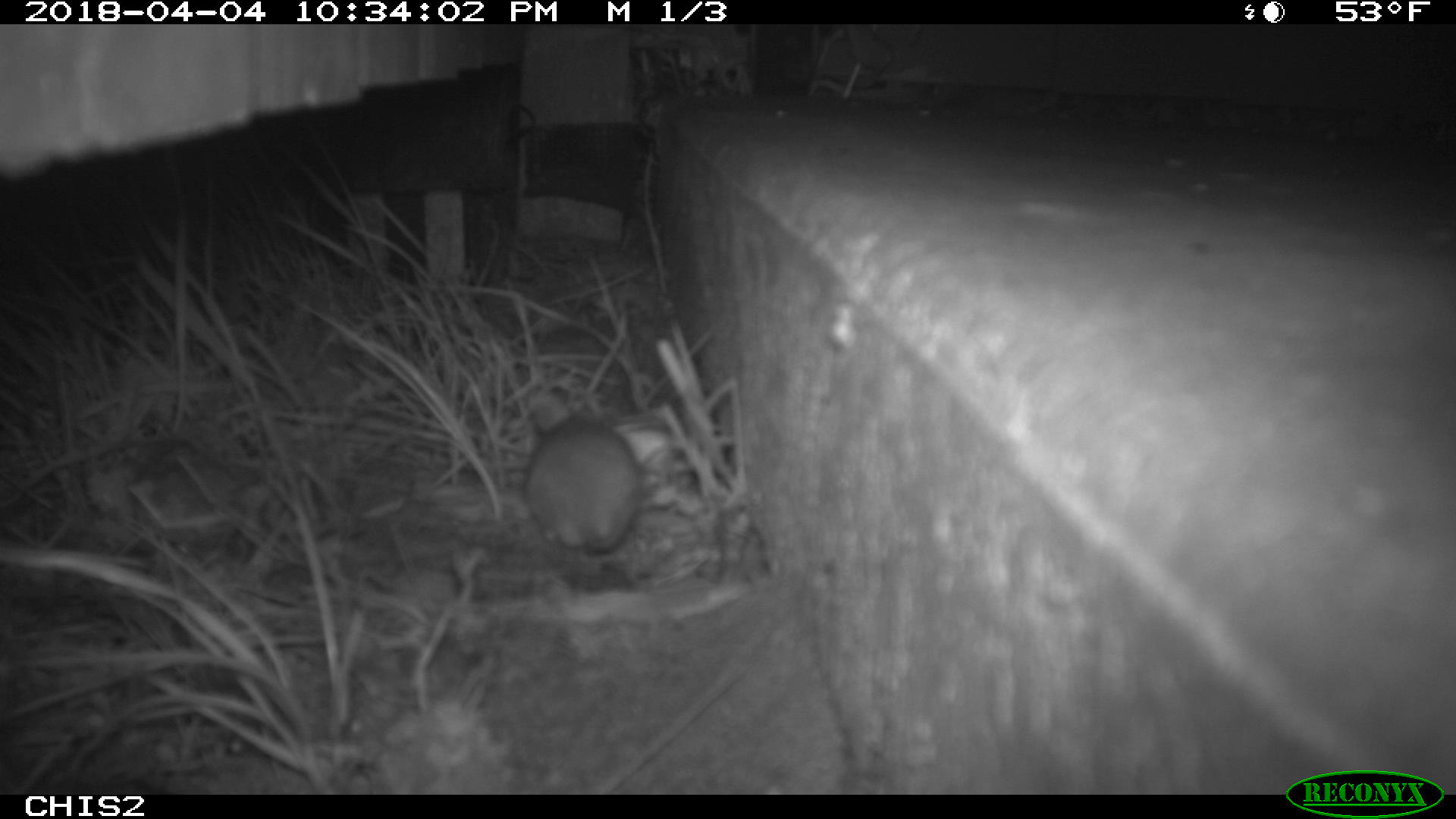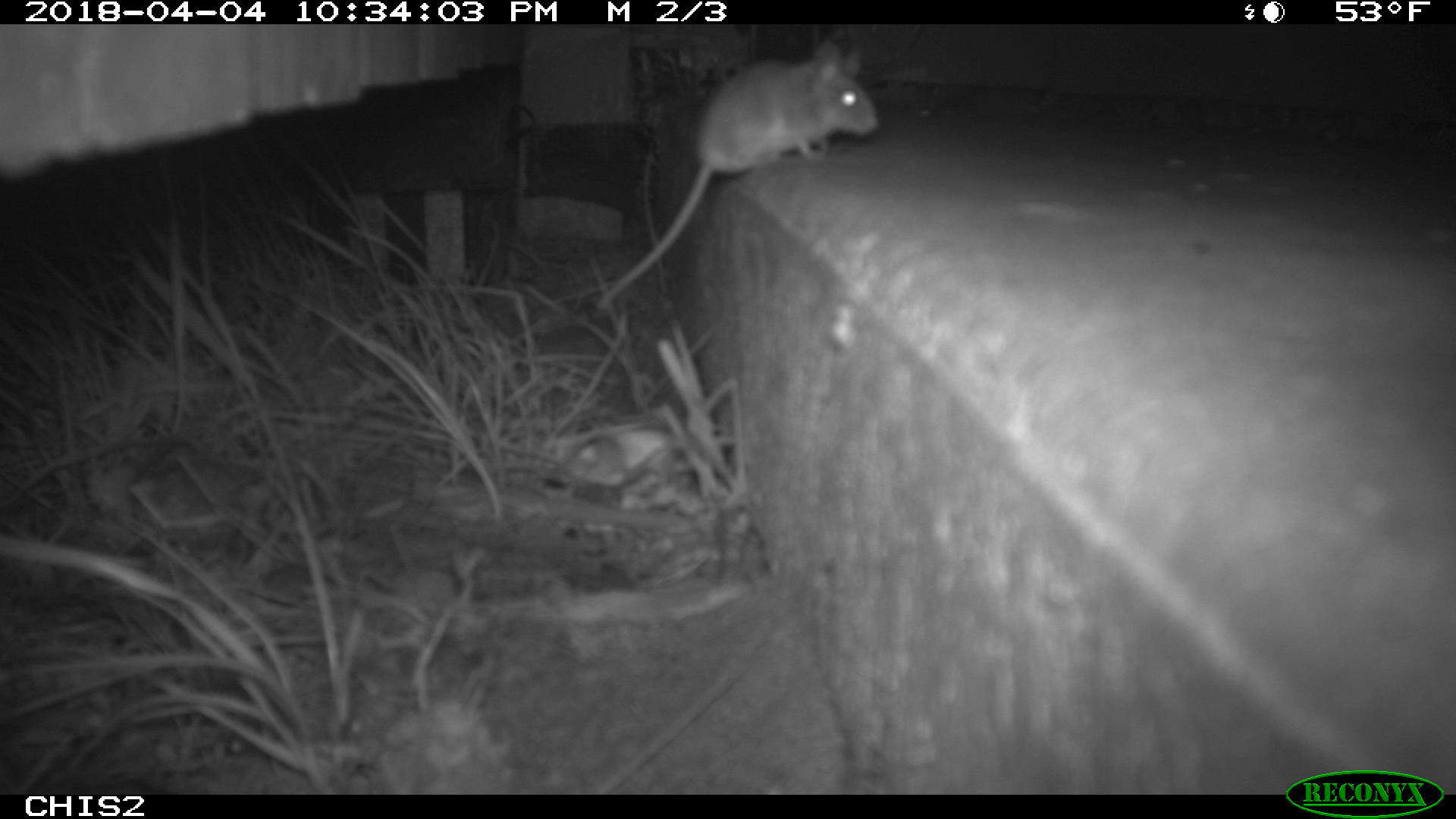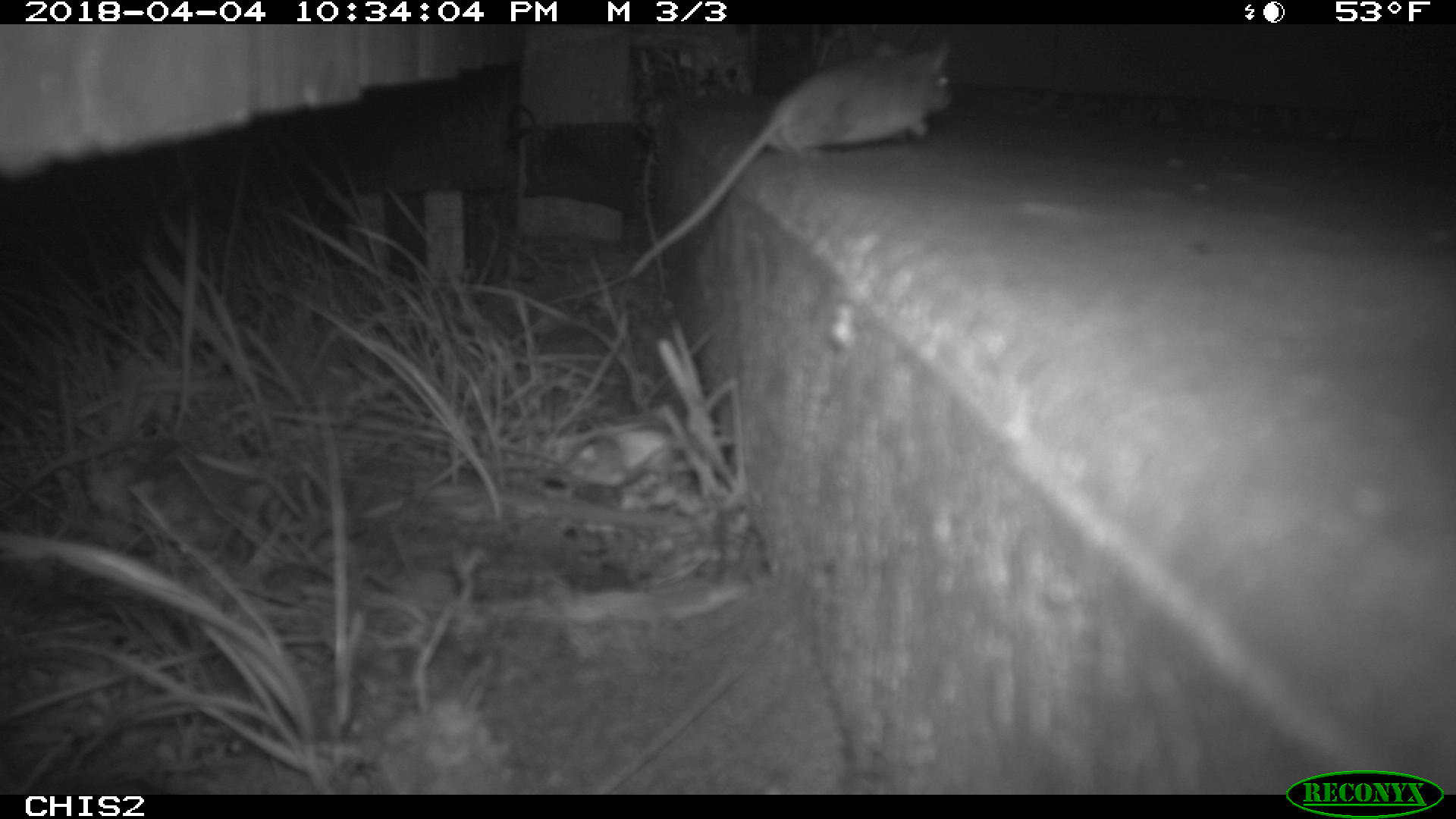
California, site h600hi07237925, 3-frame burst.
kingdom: Animalia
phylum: Chordata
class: Mammalia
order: Rodentia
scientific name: Rodentia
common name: rodent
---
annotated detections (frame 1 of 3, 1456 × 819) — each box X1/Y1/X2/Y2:
rodent: 523/403/642/551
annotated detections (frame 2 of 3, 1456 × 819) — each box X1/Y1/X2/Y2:
rodent: 596/42/879/309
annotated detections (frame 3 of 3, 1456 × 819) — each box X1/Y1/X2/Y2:
rodent: 626/35/952/281